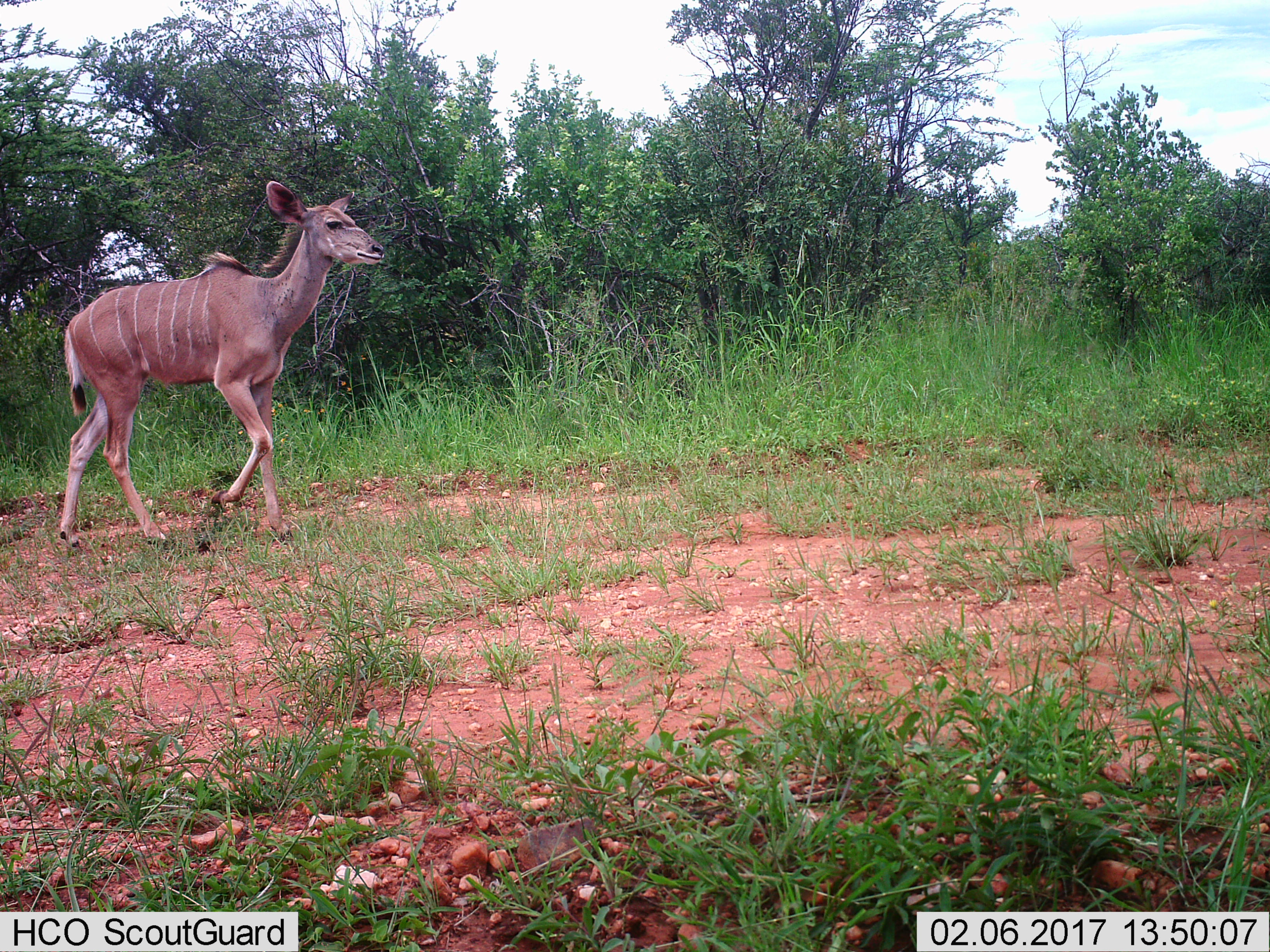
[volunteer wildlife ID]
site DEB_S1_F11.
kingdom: Animalia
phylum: Chordata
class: Mammalia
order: Artiodactyla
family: Bovidae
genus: Tragelaphus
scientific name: Tragelaphus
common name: kudu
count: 1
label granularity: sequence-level